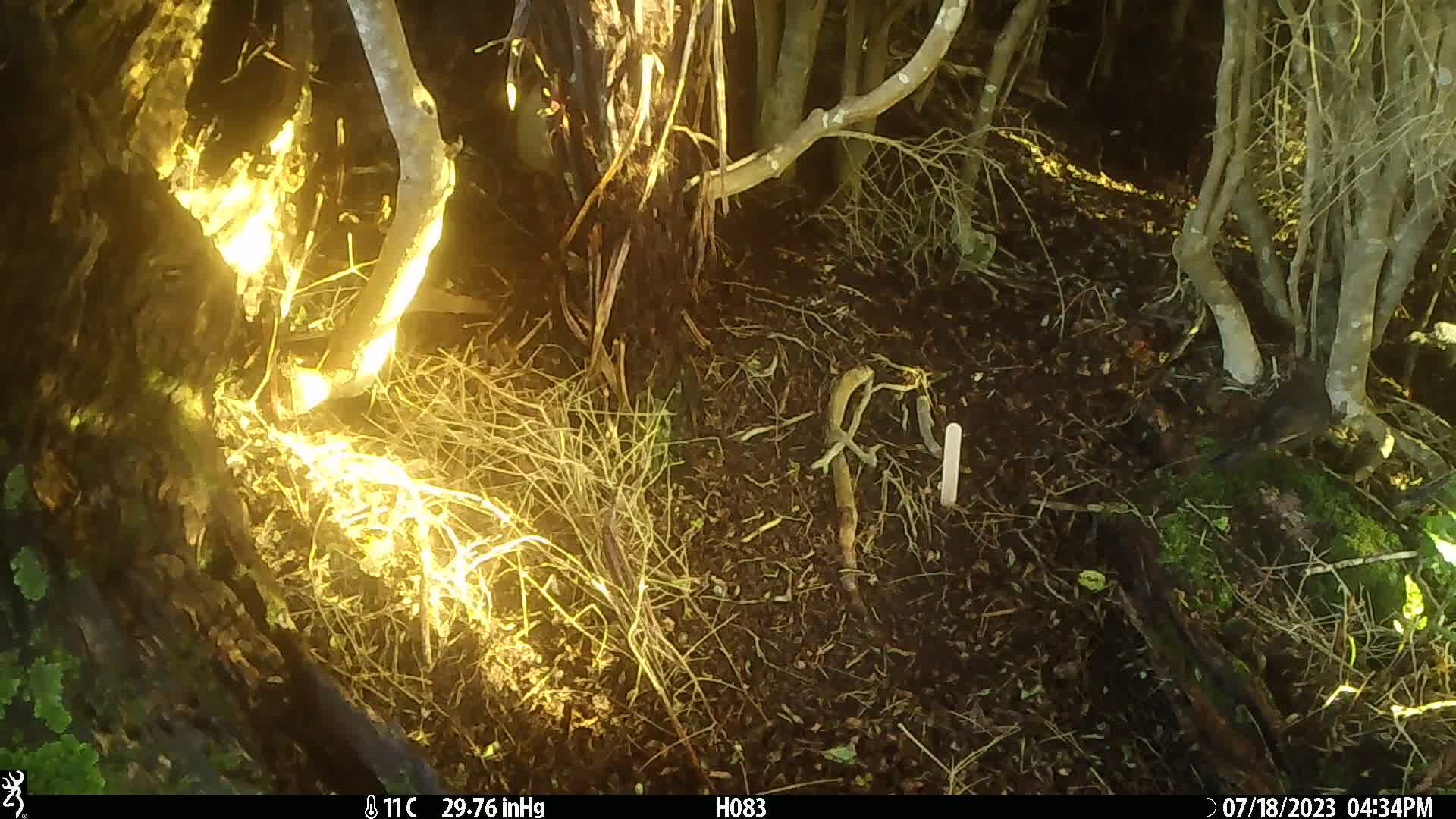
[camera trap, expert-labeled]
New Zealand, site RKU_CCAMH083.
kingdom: Animalia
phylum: Chordata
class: Aves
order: Passeriformes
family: Turdidae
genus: Turdus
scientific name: Turdus merula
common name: eurasian blackbird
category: blackbird